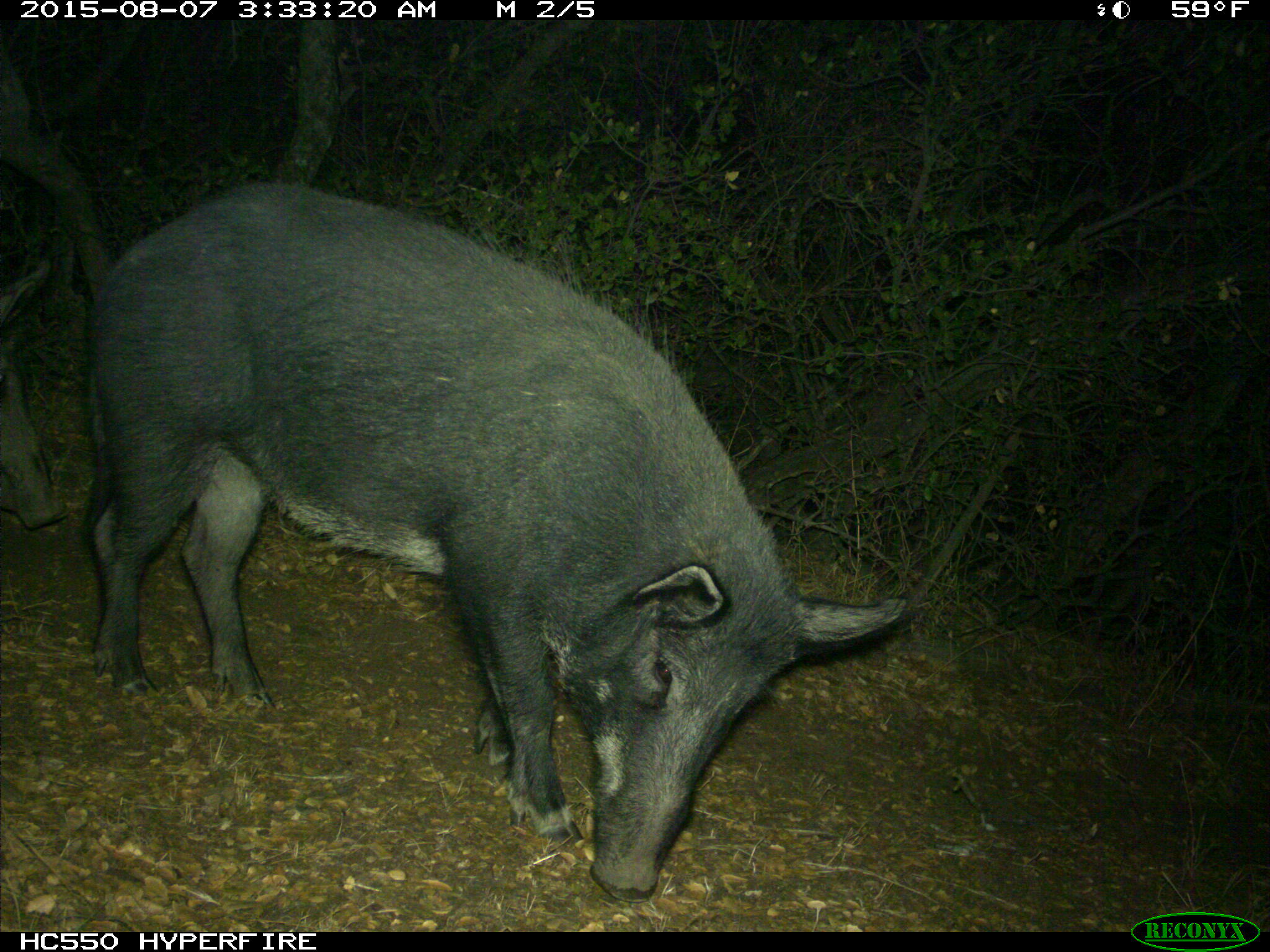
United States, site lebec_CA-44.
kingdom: Animalia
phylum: Chordata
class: Mammalia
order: Artiodactyla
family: Suidae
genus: Sus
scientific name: Sus scrofa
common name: wild boar